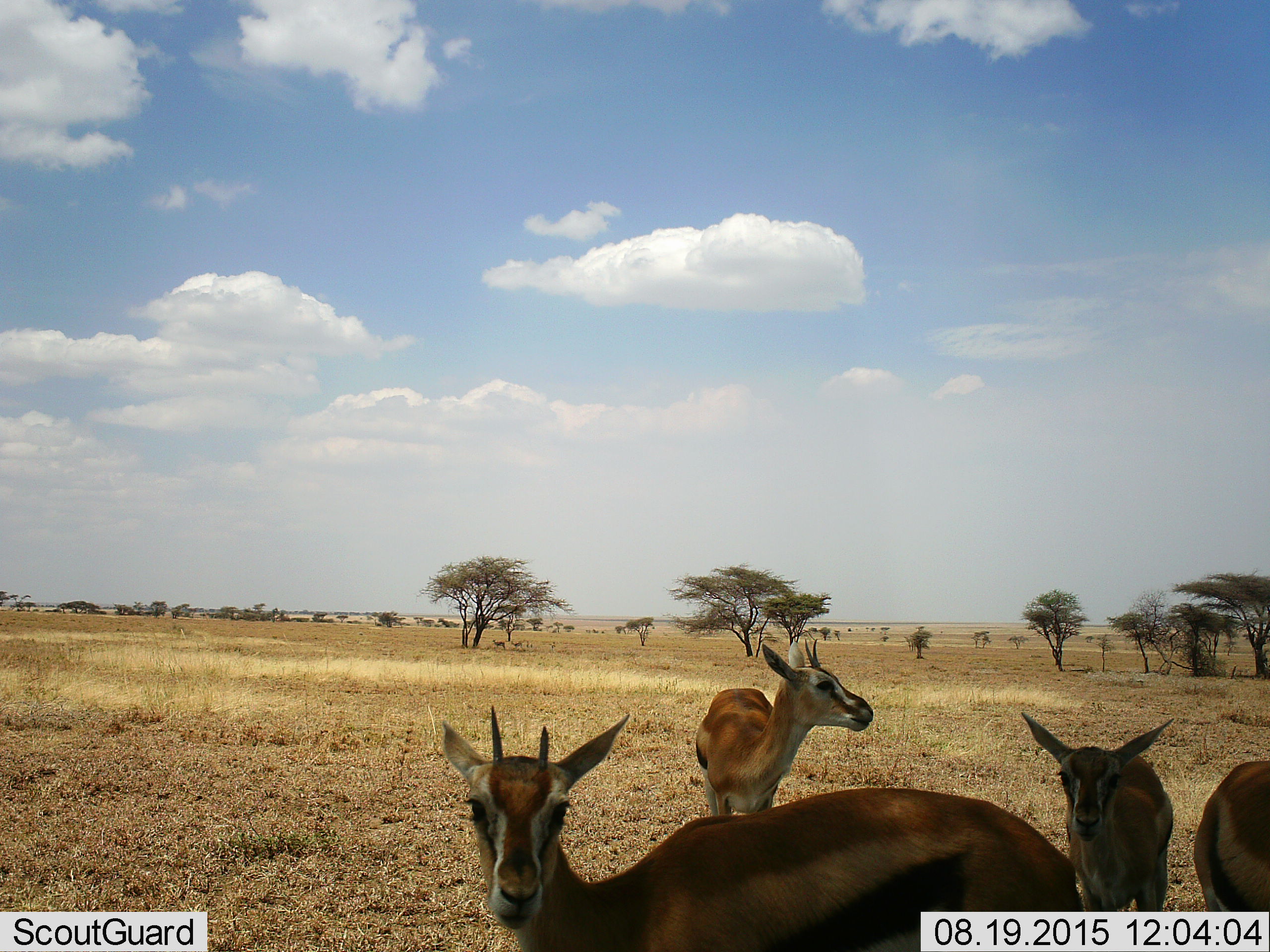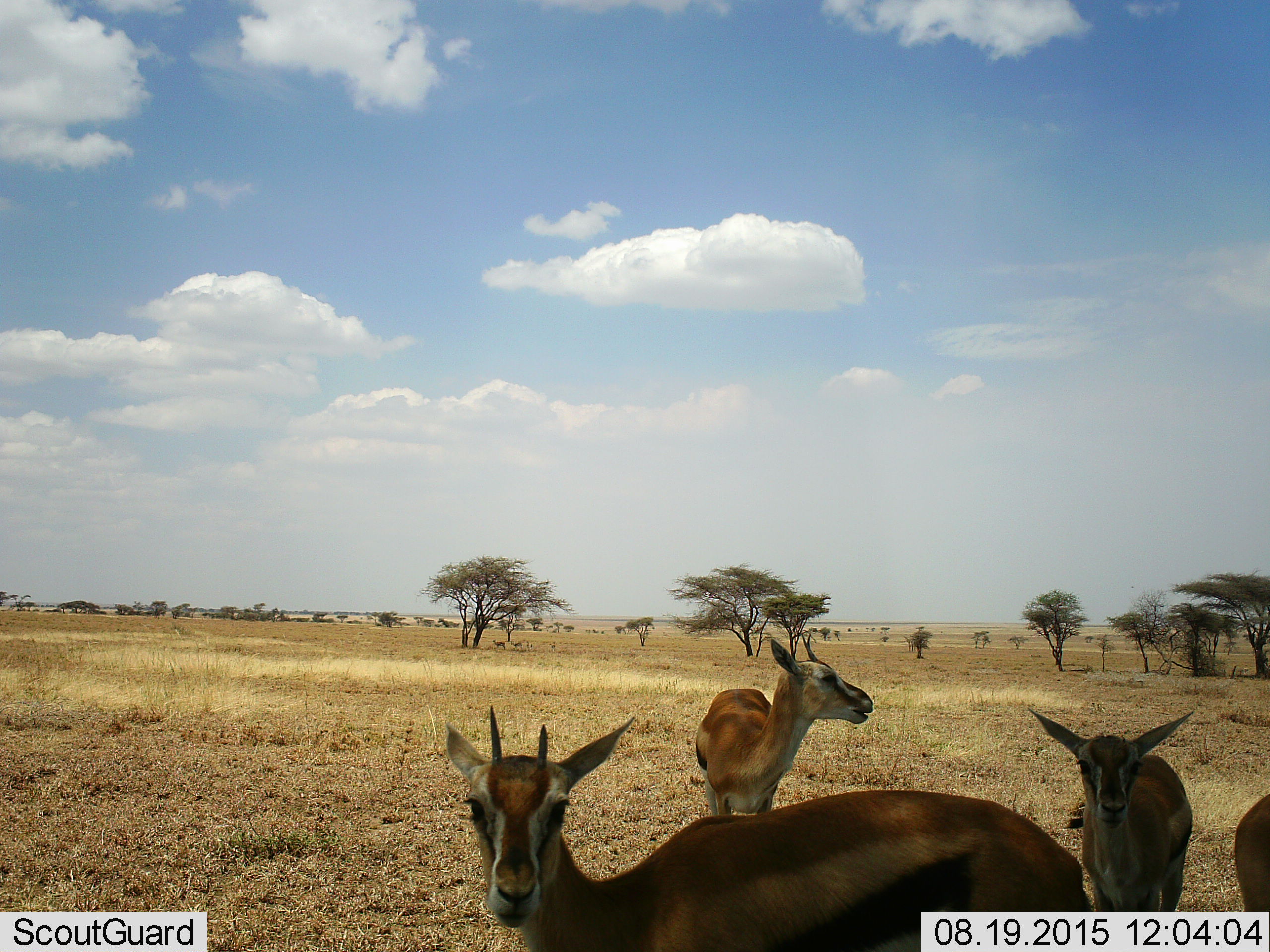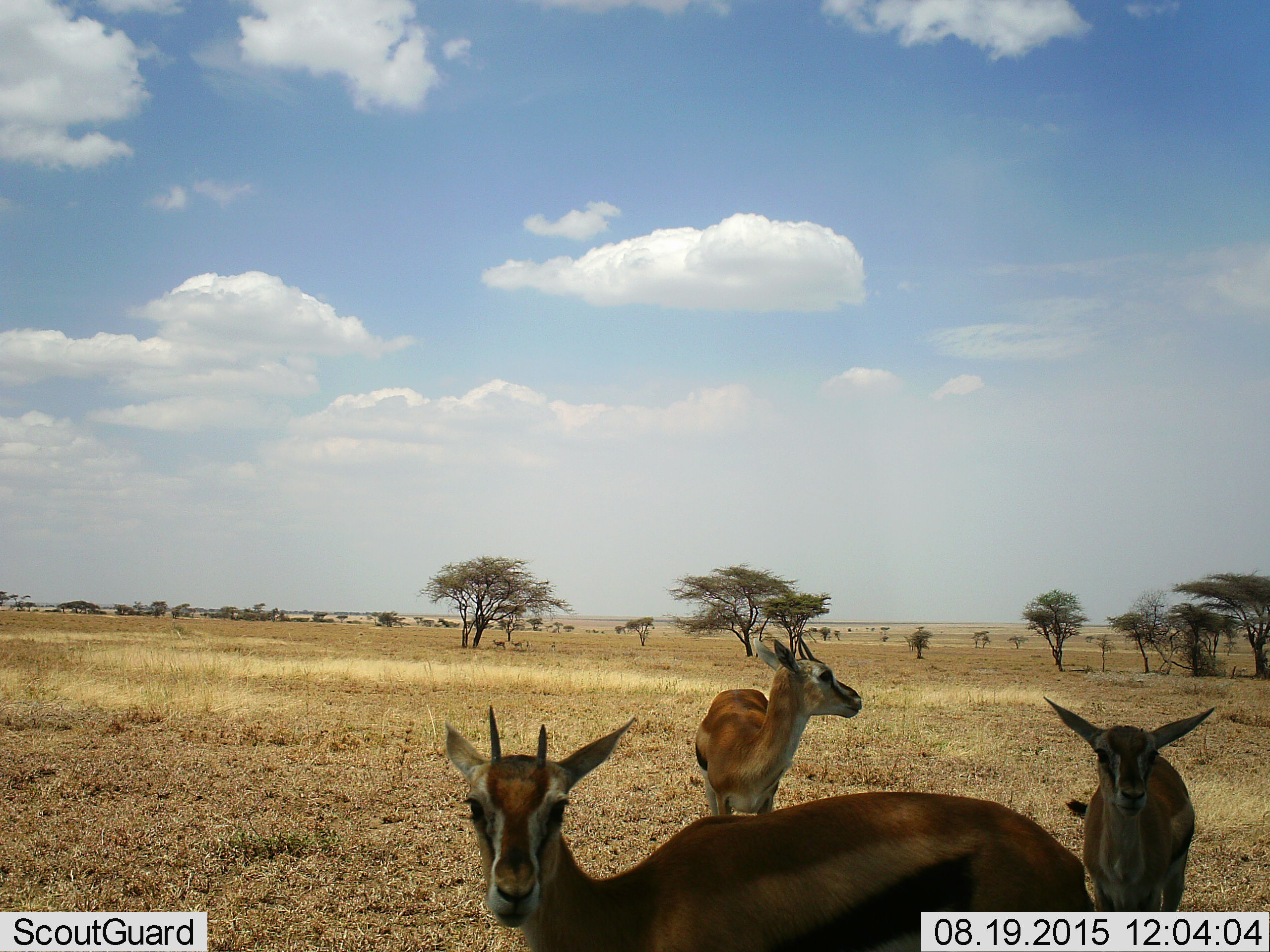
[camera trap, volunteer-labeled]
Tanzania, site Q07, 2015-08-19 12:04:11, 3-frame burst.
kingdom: Animalia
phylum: Chordata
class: Mammalia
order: Artiodactyla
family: Bovidae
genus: Eudorcas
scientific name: Eudorcas thomsonii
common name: thomson's gazelle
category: gazellethomsons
Gazellethomsons (thomson's gazelle) (Eudorcas thomsonii), count 6. Behavior (volunteer vote fractions): standing 86%, resting 0%, moving 14%, interacting 0%. Young present (vote fraction): 57%. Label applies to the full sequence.